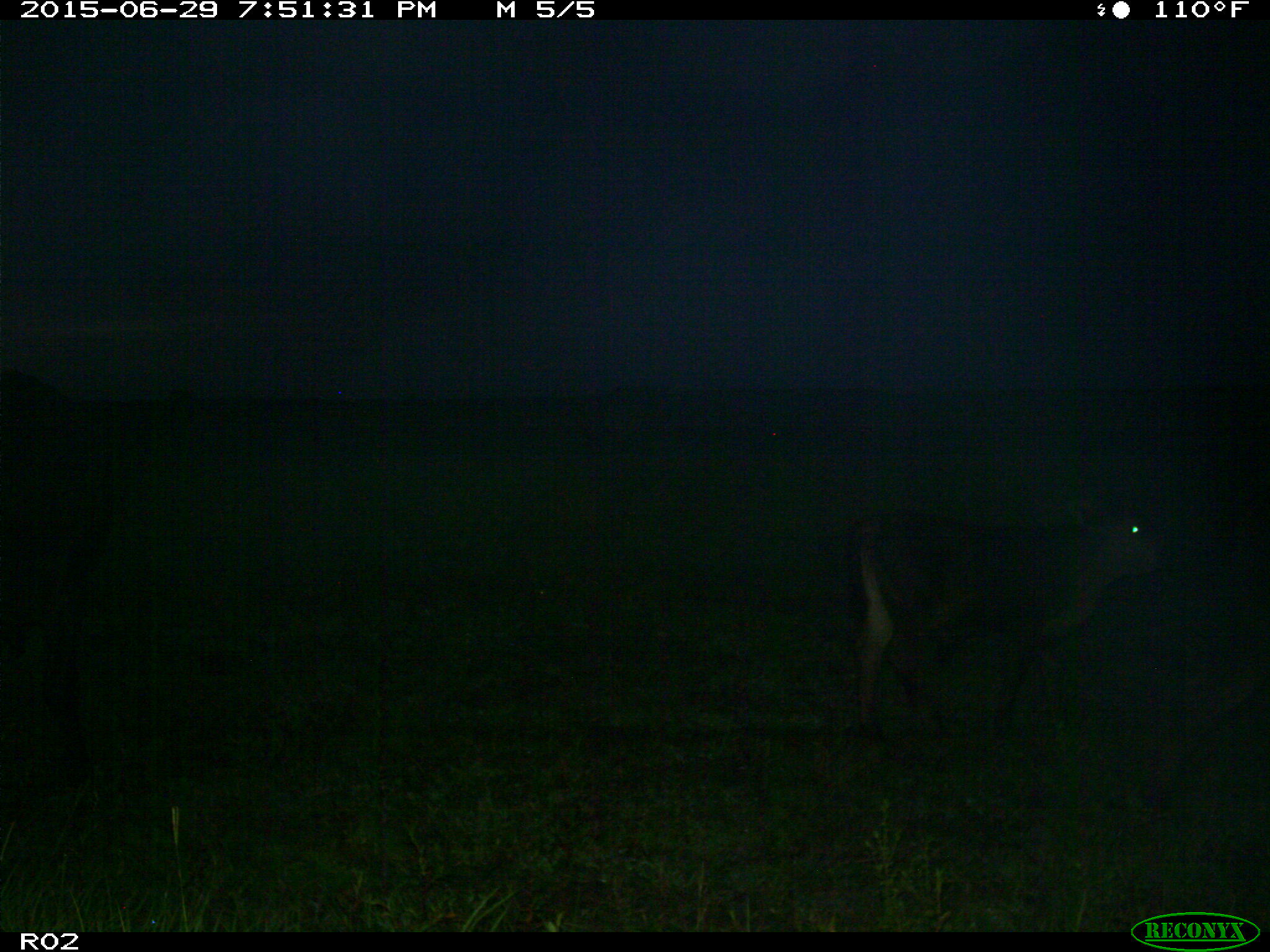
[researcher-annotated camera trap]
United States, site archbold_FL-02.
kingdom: Animalia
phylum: Chordata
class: Mammalia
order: Artiodactyla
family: Bovidae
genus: Bos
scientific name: Bos taurus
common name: domestic cow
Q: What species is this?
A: Bos taurus (domestic cow).